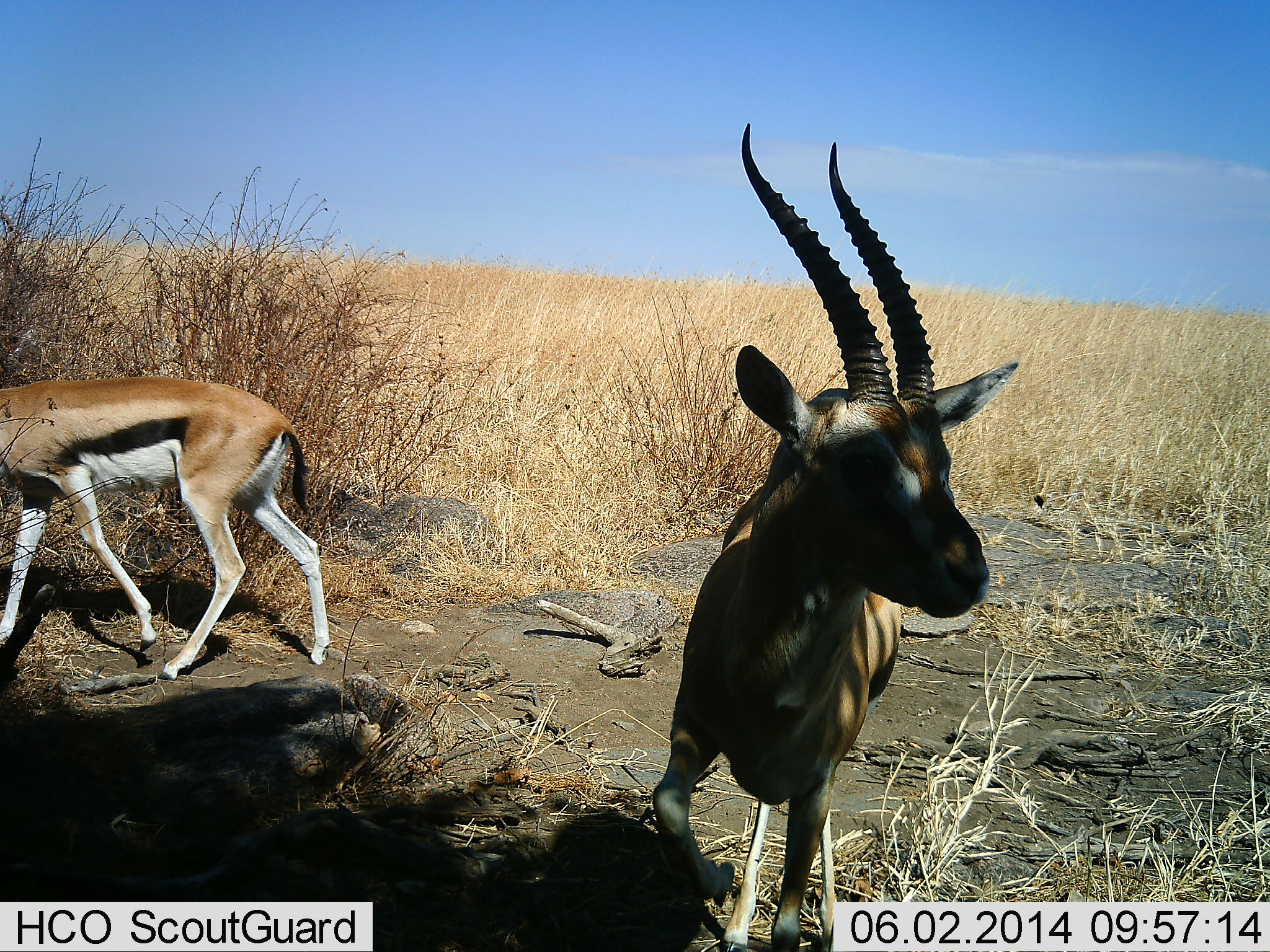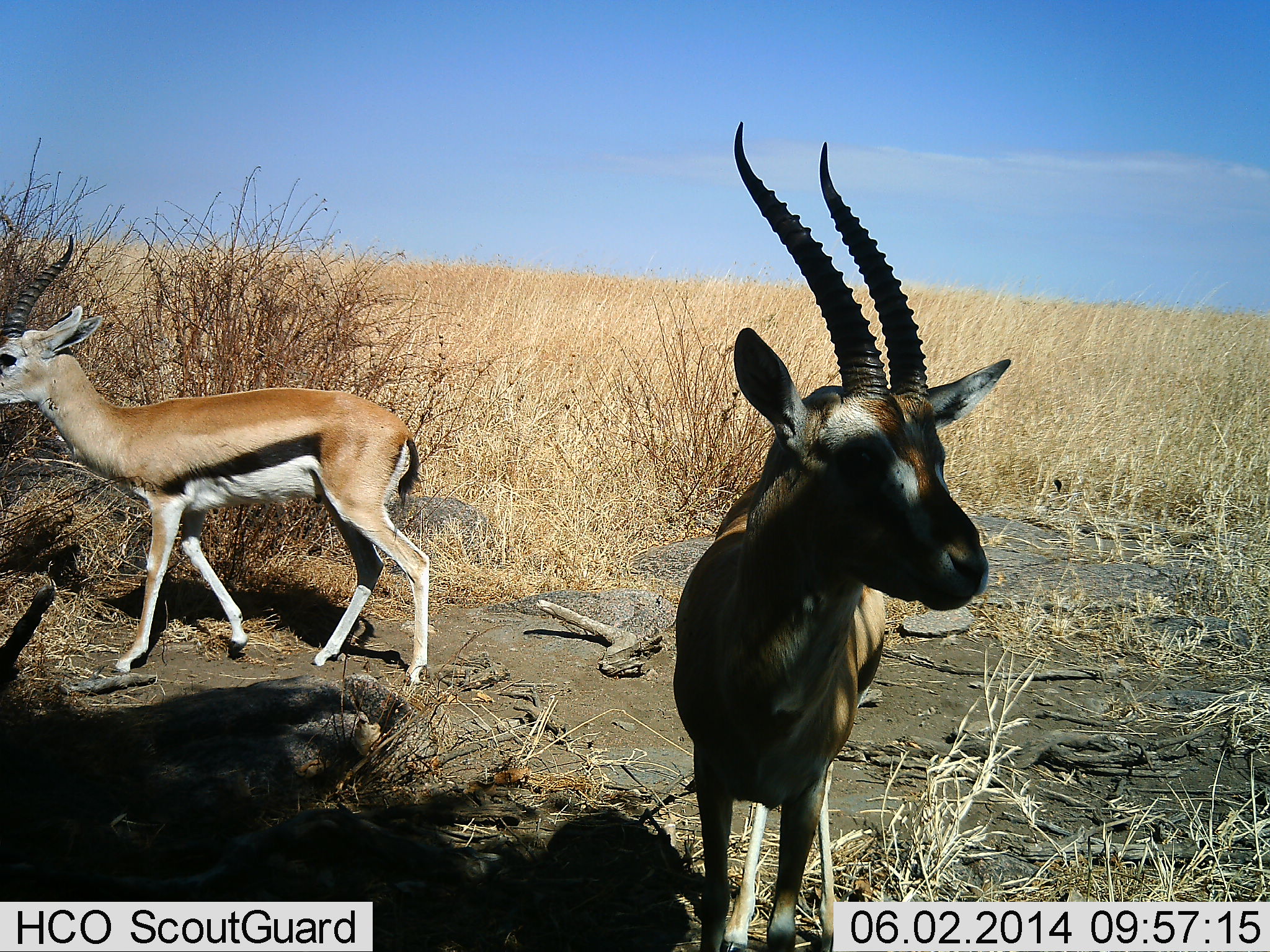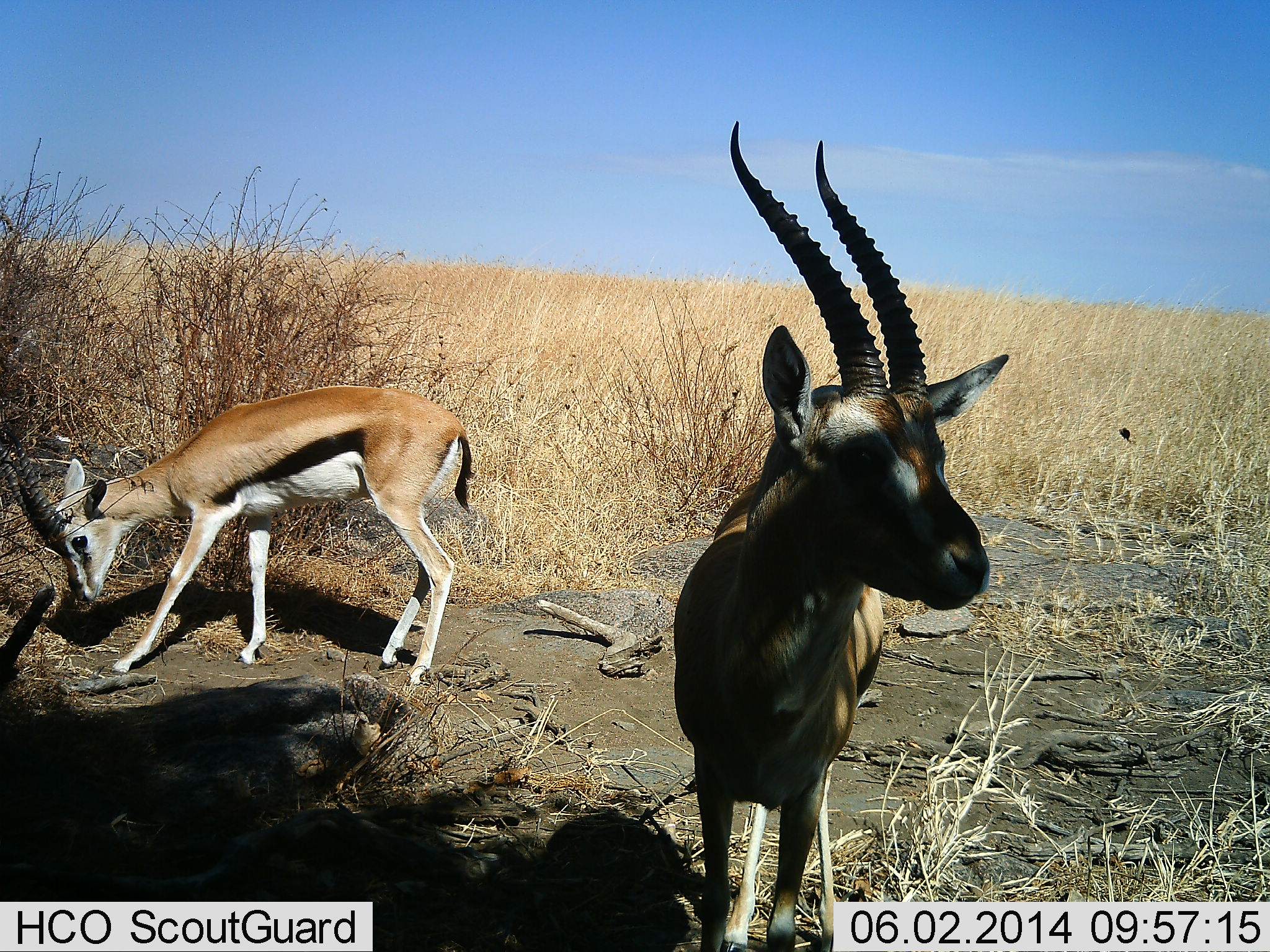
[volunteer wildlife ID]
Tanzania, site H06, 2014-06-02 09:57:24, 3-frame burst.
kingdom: Animalia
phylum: Chordata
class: Mammalia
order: Artiodactyla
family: Bovidae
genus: Eudorcas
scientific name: Eudorcas thomsonii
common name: thomson's gazelle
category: gazellethomsons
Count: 2.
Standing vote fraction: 85%.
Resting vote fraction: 0%.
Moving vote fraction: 69%.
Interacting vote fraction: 0%.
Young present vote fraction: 0%.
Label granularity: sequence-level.